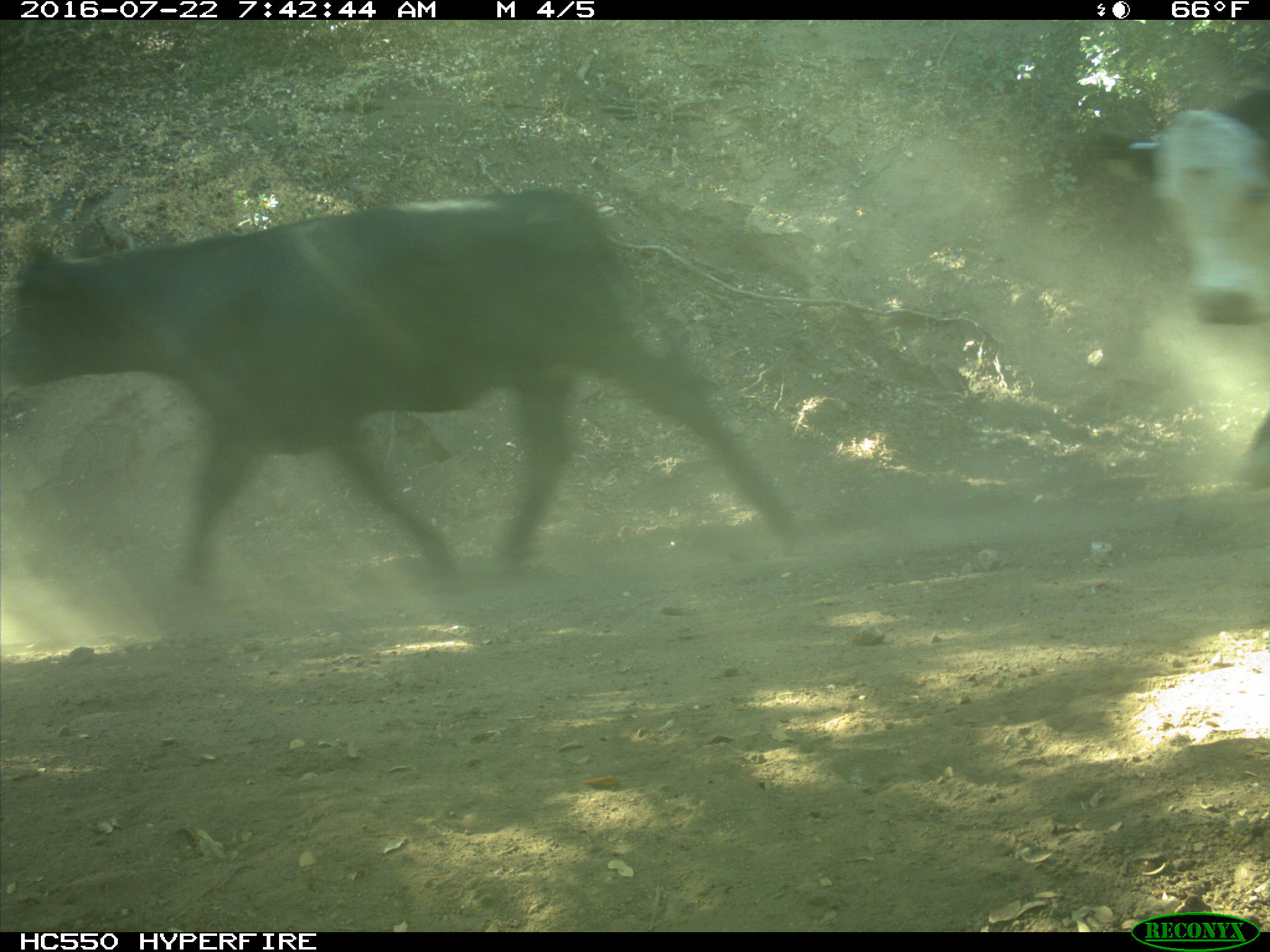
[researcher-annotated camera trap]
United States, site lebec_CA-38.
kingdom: Animalia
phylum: Chordata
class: Mammalia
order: Artiodactyla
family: Bovidae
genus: Bos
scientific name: Bos taurus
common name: domestic cow